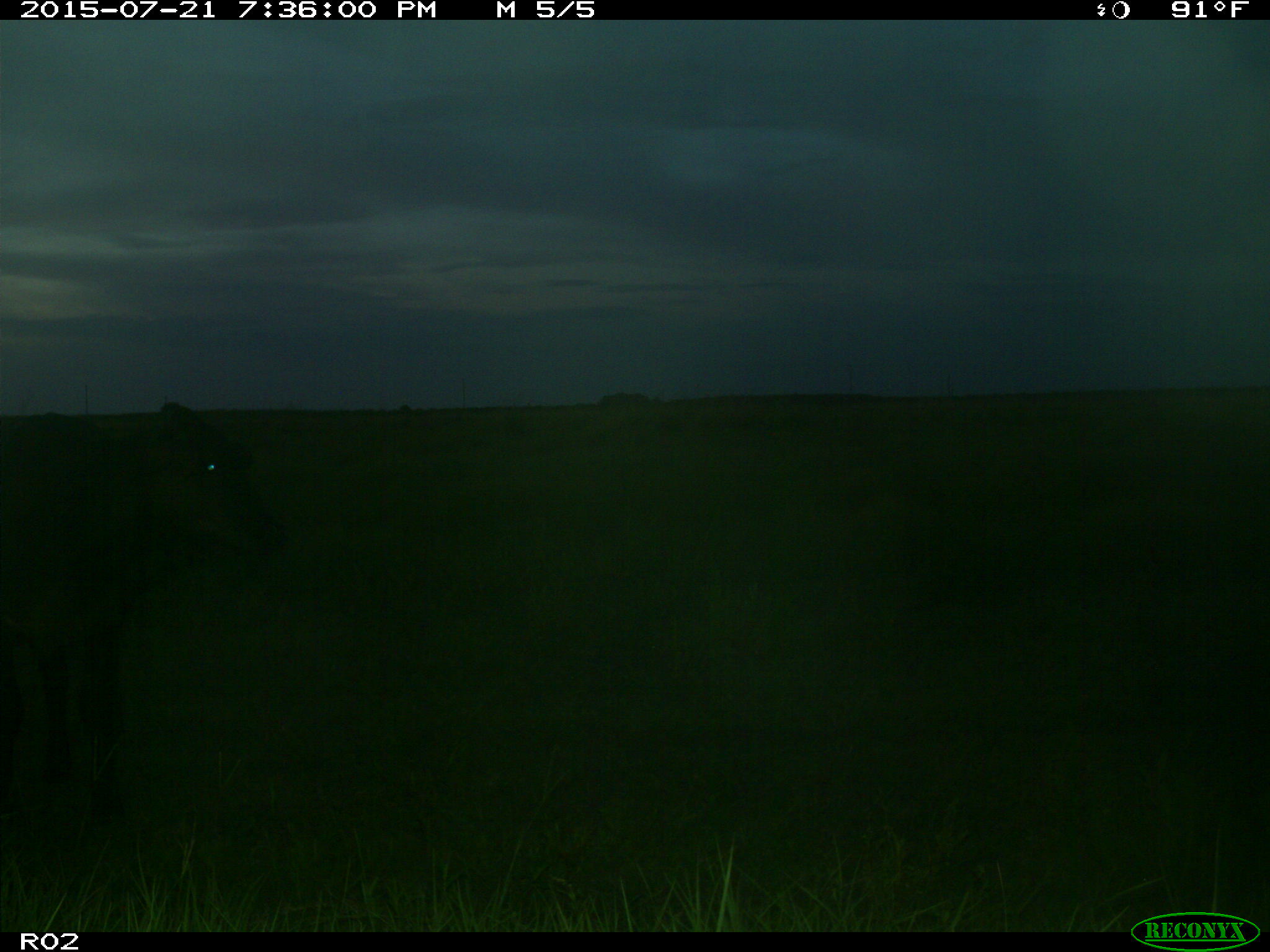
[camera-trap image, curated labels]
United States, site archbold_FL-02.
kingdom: Animalia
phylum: Chordata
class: Mammalia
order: Artiodactyla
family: Bovidae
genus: Bos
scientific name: Bos taurus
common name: domestic cow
Bos taurus (domestic cow).